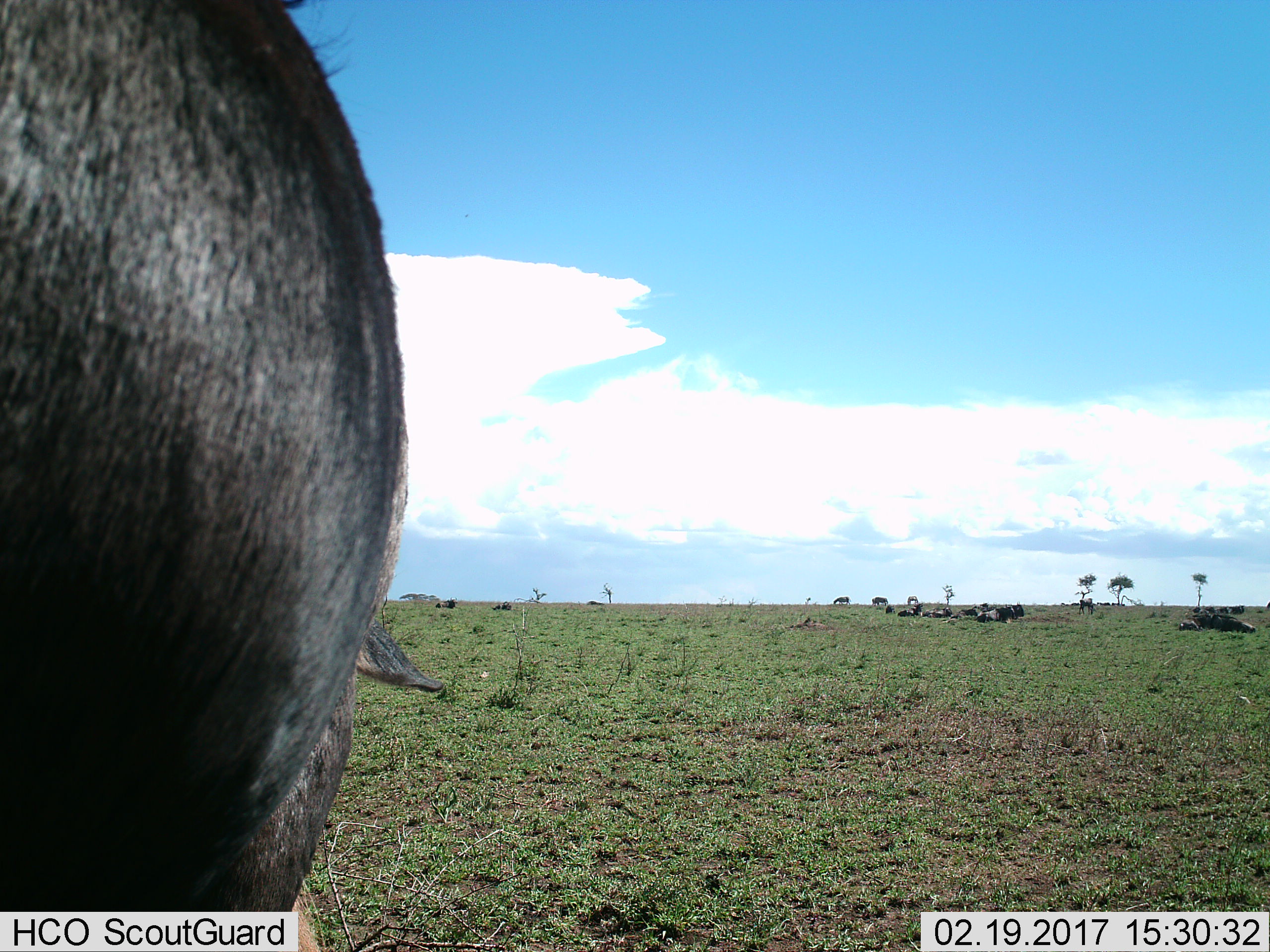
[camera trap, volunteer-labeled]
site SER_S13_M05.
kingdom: Animalia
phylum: Chordata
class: Mammalia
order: Artiodactyla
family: Bovidae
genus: Connochaetes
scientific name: Connochaetes taurinus taurinus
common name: blue wildebeest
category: wildebeestblue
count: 11-50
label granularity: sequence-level